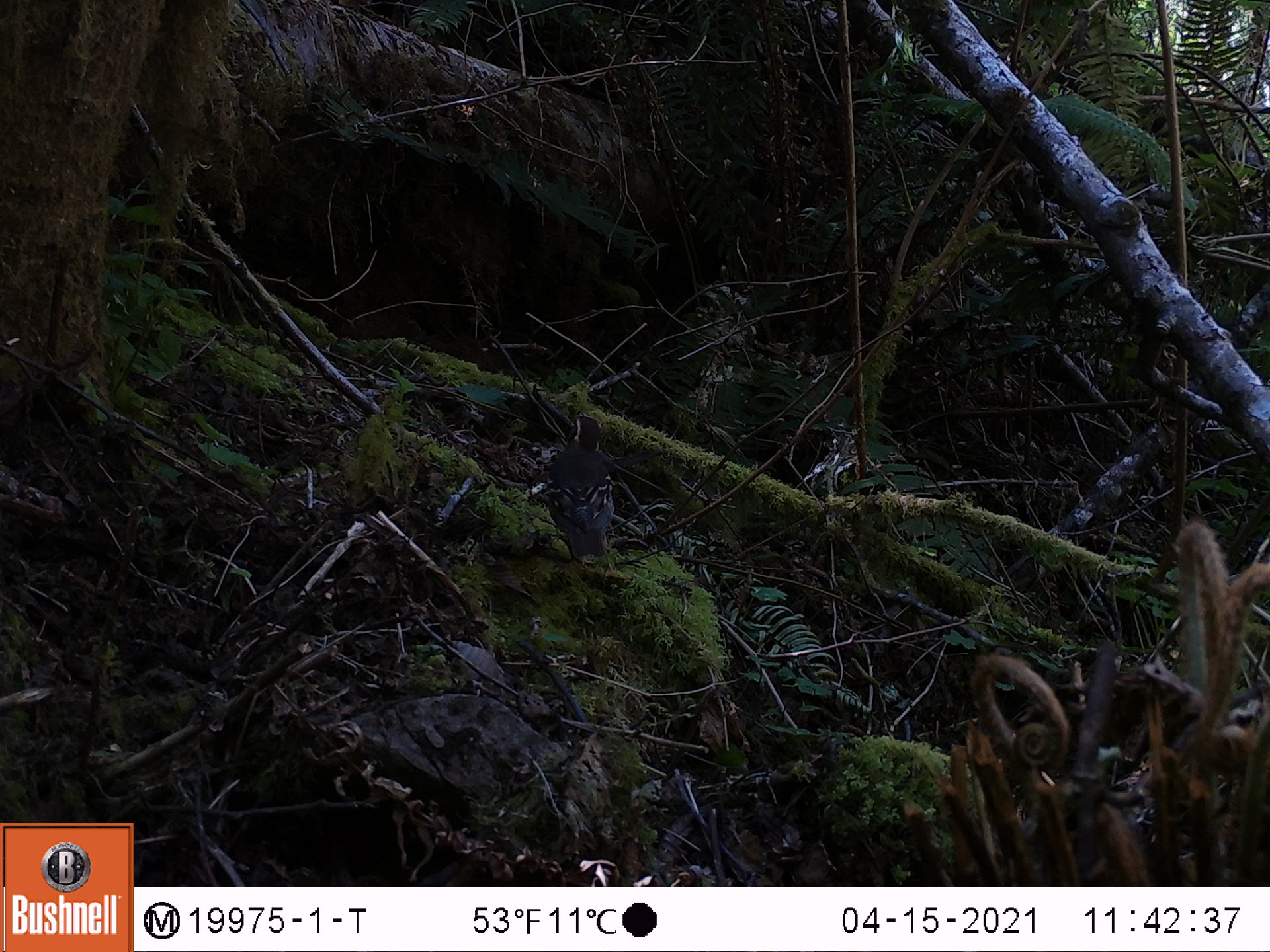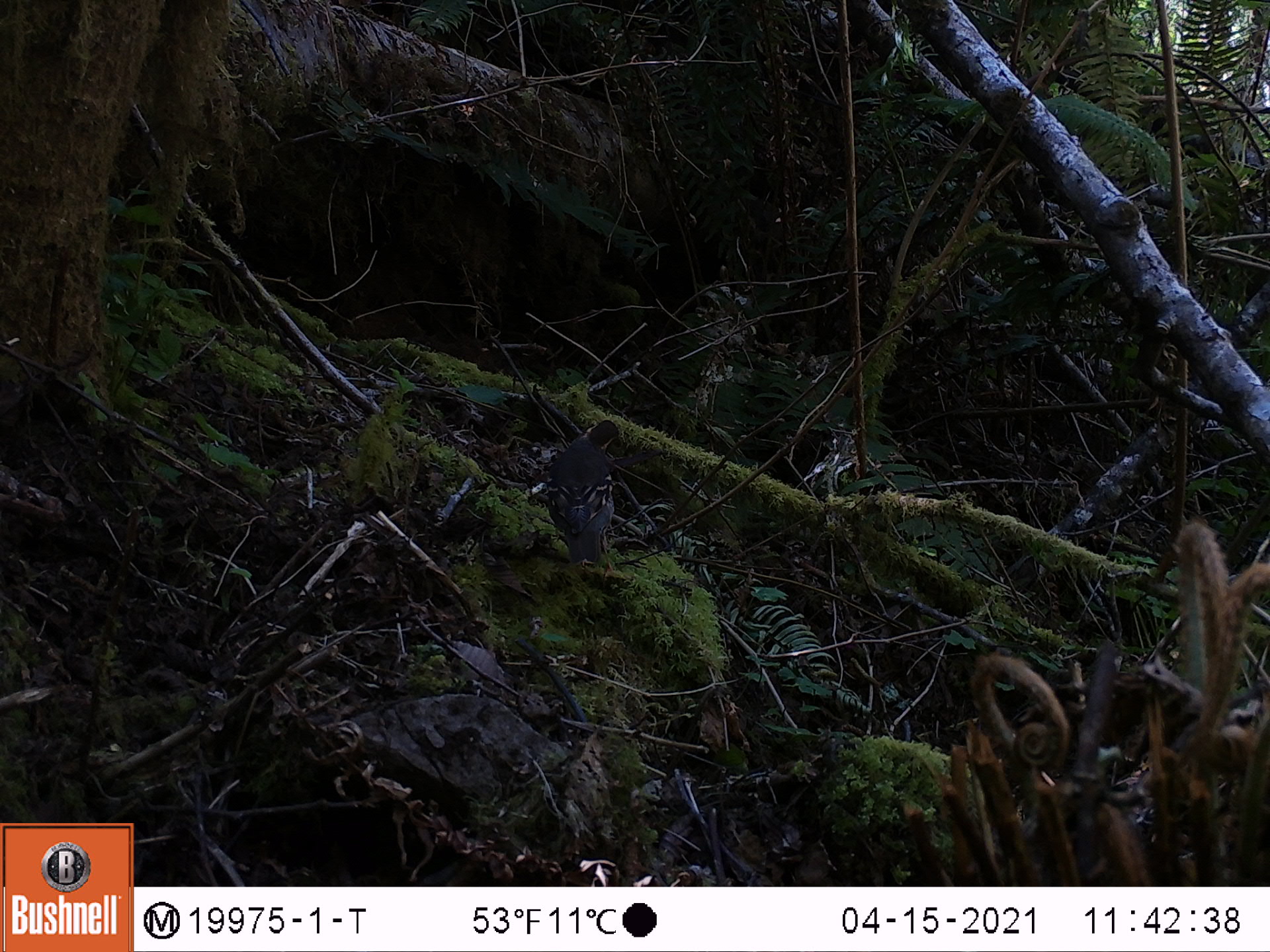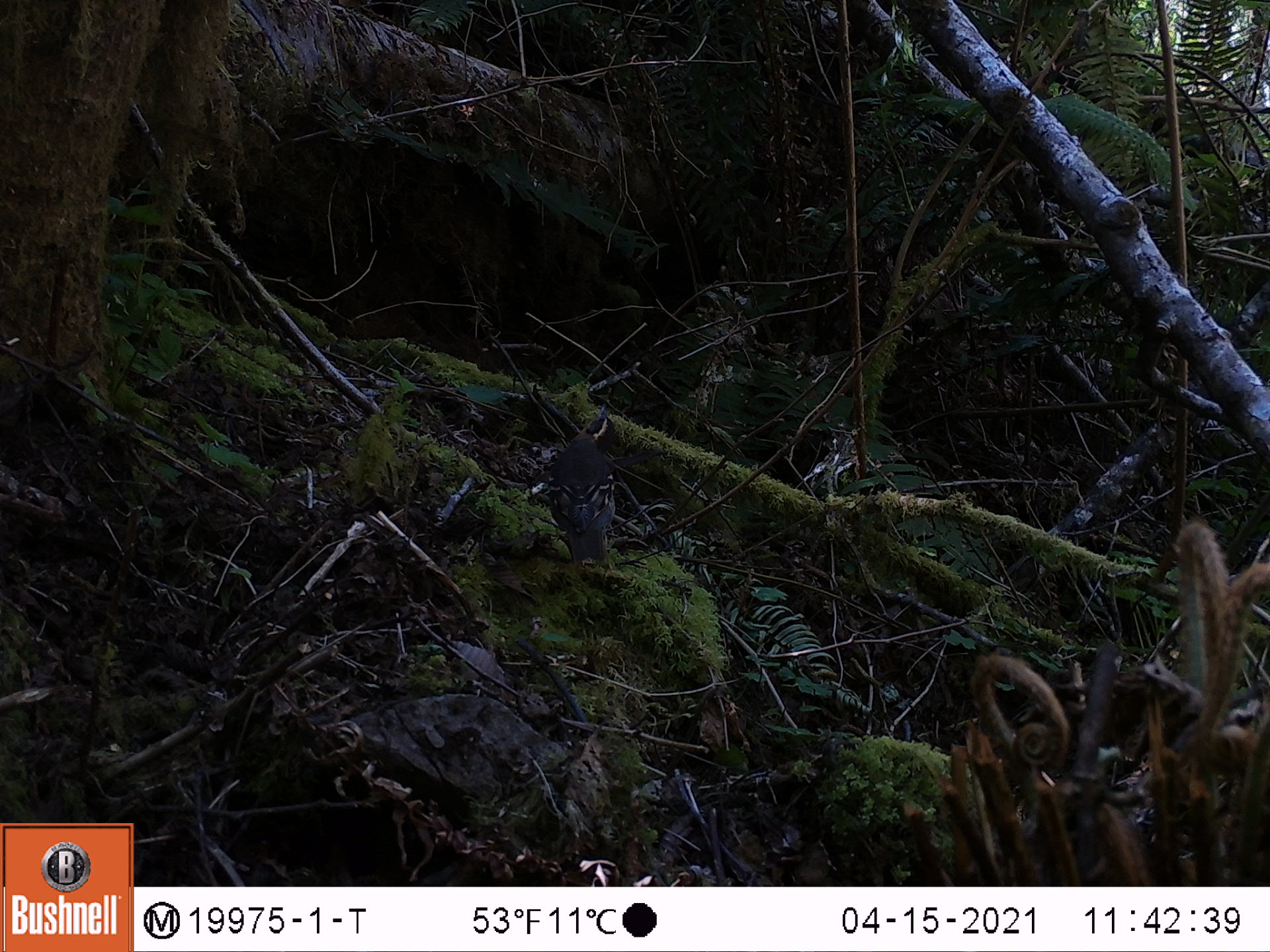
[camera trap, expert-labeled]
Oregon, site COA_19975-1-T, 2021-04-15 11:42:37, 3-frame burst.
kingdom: Animalia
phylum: Chordata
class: Aves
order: Passeriformes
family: Turdidae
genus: Ixoreus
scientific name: Ixoreus naevius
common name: varied thrush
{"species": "varied thrush (Ixoreus naevius)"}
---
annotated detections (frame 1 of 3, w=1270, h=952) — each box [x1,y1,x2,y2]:
varied thrush: [538,405,616,565]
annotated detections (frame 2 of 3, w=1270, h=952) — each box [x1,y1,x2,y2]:
varied thrush: [535,411,625,579]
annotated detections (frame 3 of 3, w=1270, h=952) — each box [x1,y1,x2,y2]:
varied thrush: [540,396,626,573]